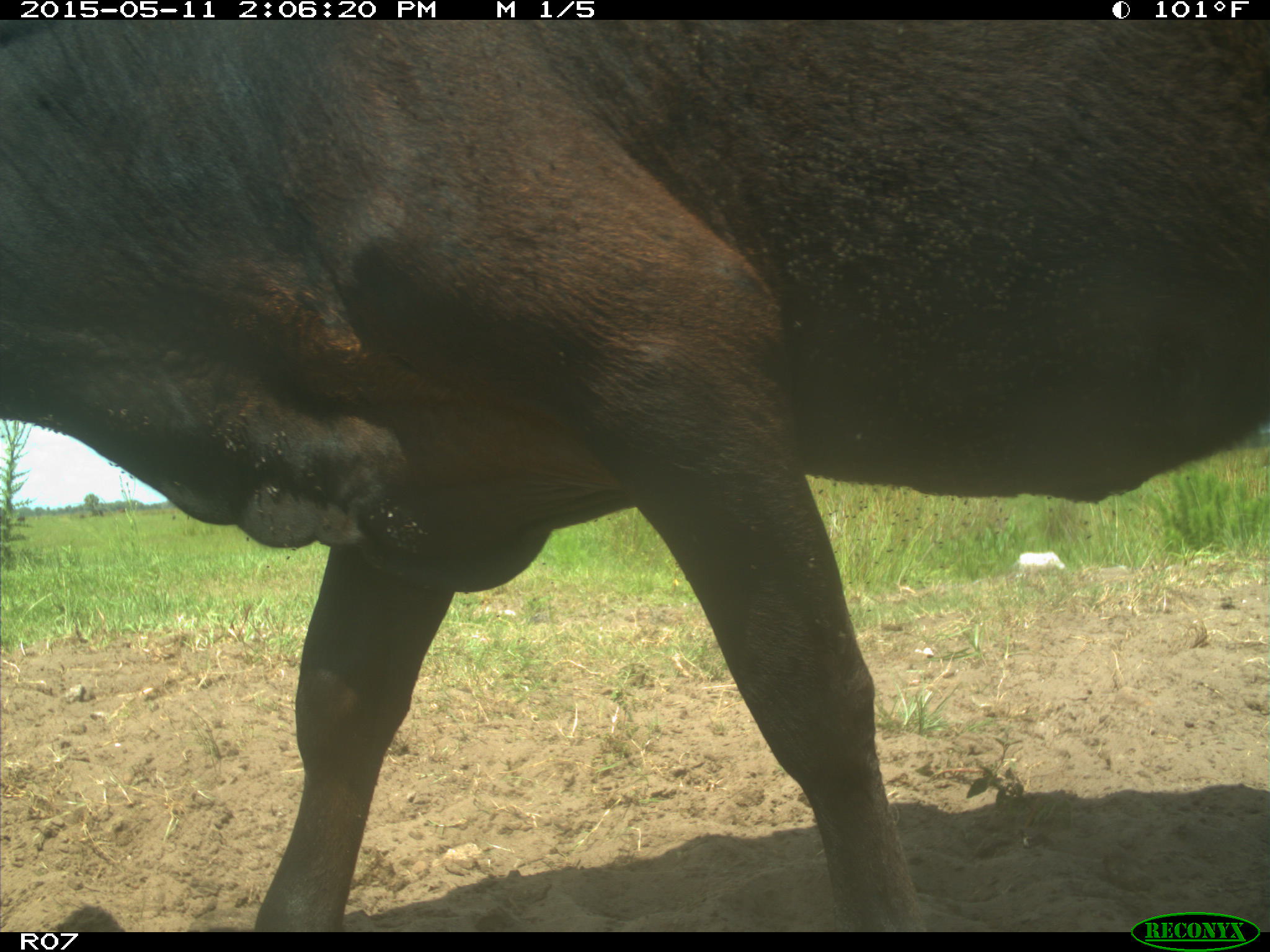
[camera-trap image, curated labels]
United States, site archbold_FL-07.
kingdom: Animalia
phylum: Chordata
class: Mammalia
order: Artiodactyla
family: Bovidae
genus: Bos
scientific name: Bos taurus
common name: domestic cow